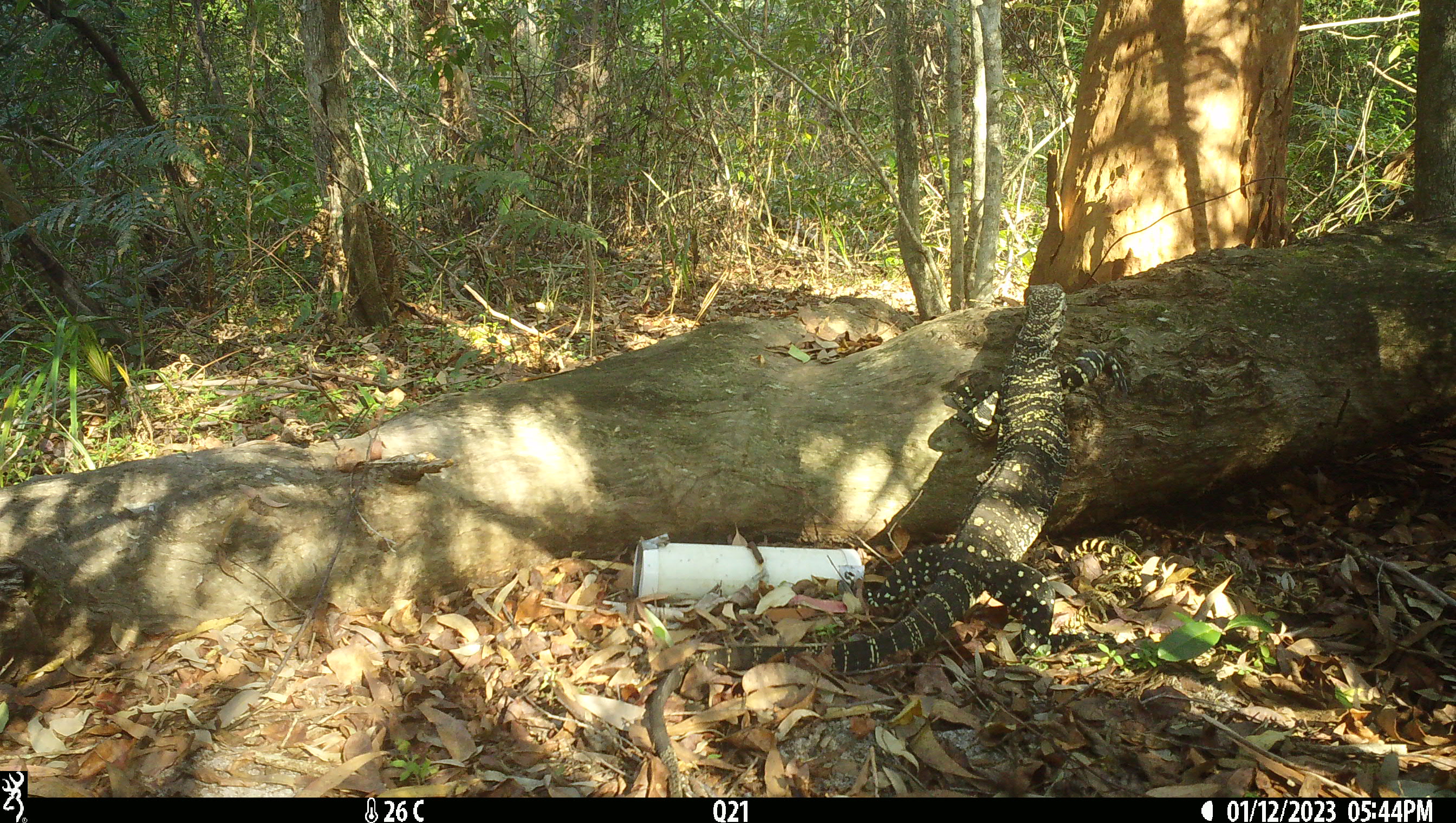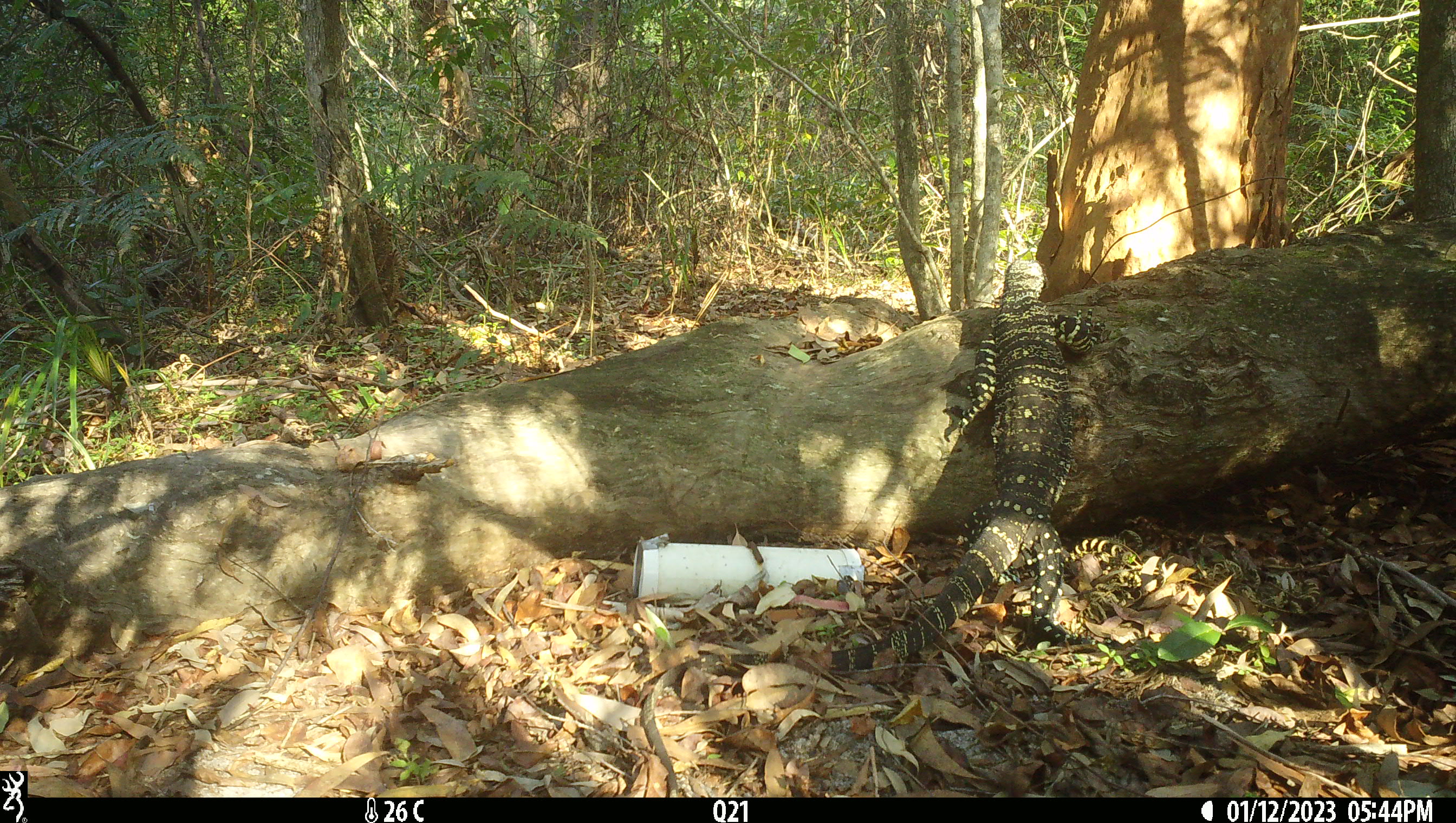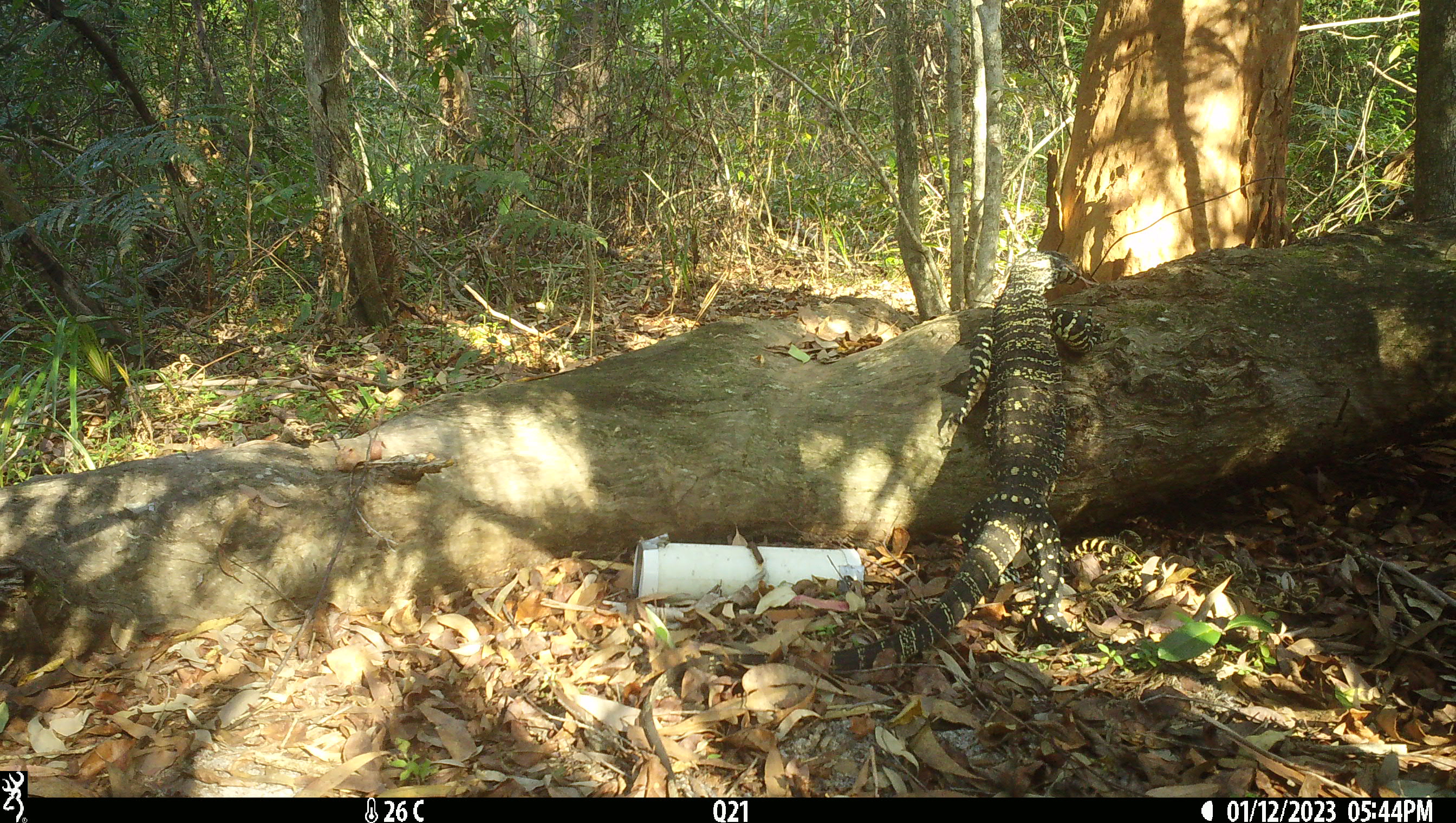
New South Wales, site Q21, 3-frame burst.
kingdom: Animalia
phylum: Chordata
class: Reptilia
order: Squamata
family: Varanidae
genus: Varanus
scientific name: Varanus varius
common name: lace monitor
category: goanna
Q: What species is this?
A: Goanna (lace monitor) (Varanus varius).